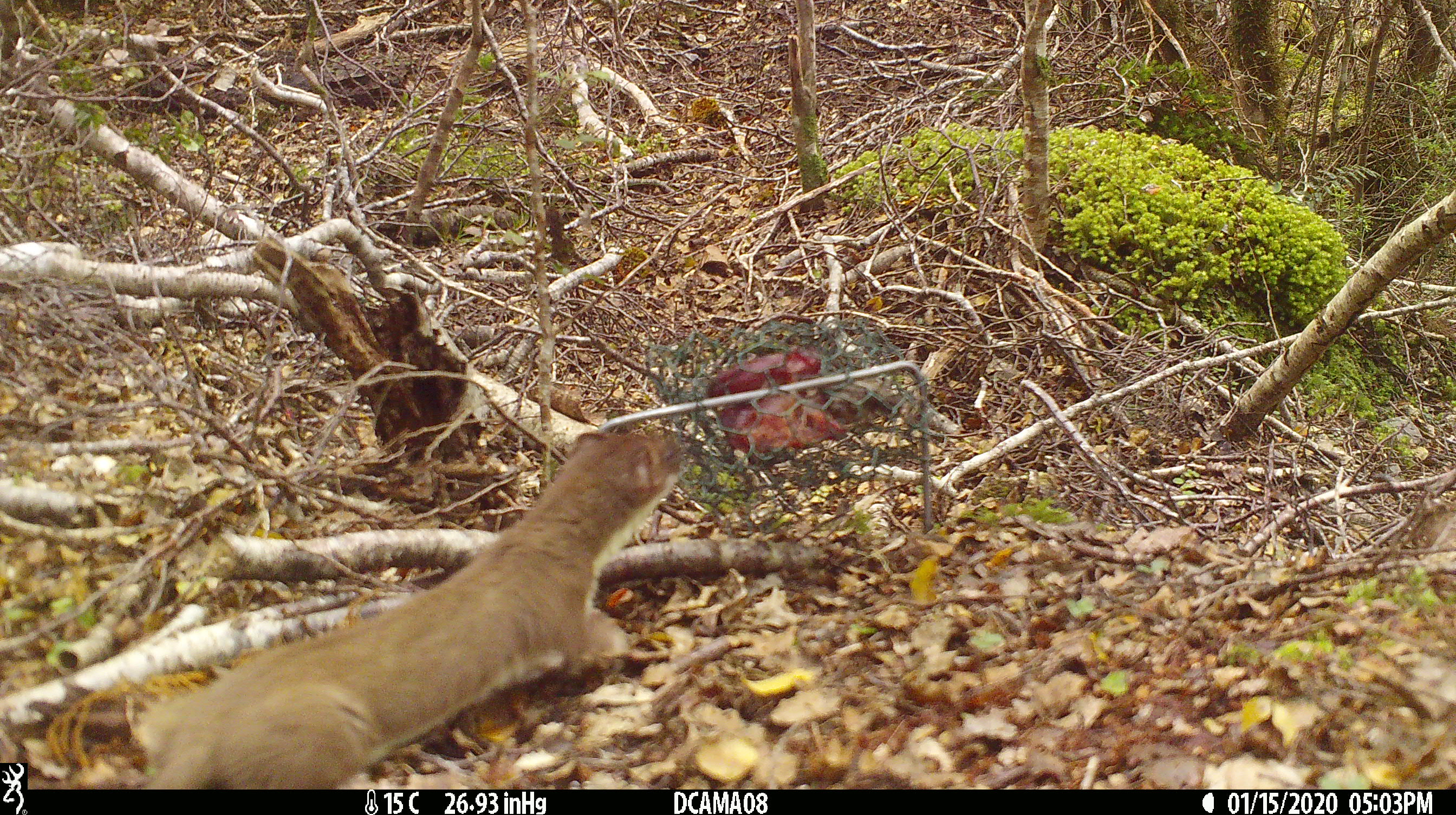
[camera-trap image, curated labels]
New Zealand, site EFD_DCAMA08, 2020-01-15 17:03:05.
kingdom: Animalia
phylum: Chordata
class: Mammalia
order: Carnivora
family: Mustelidae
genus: Mustela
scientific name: Mustela erminea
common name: stoat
Stoat (Mustela erminea).